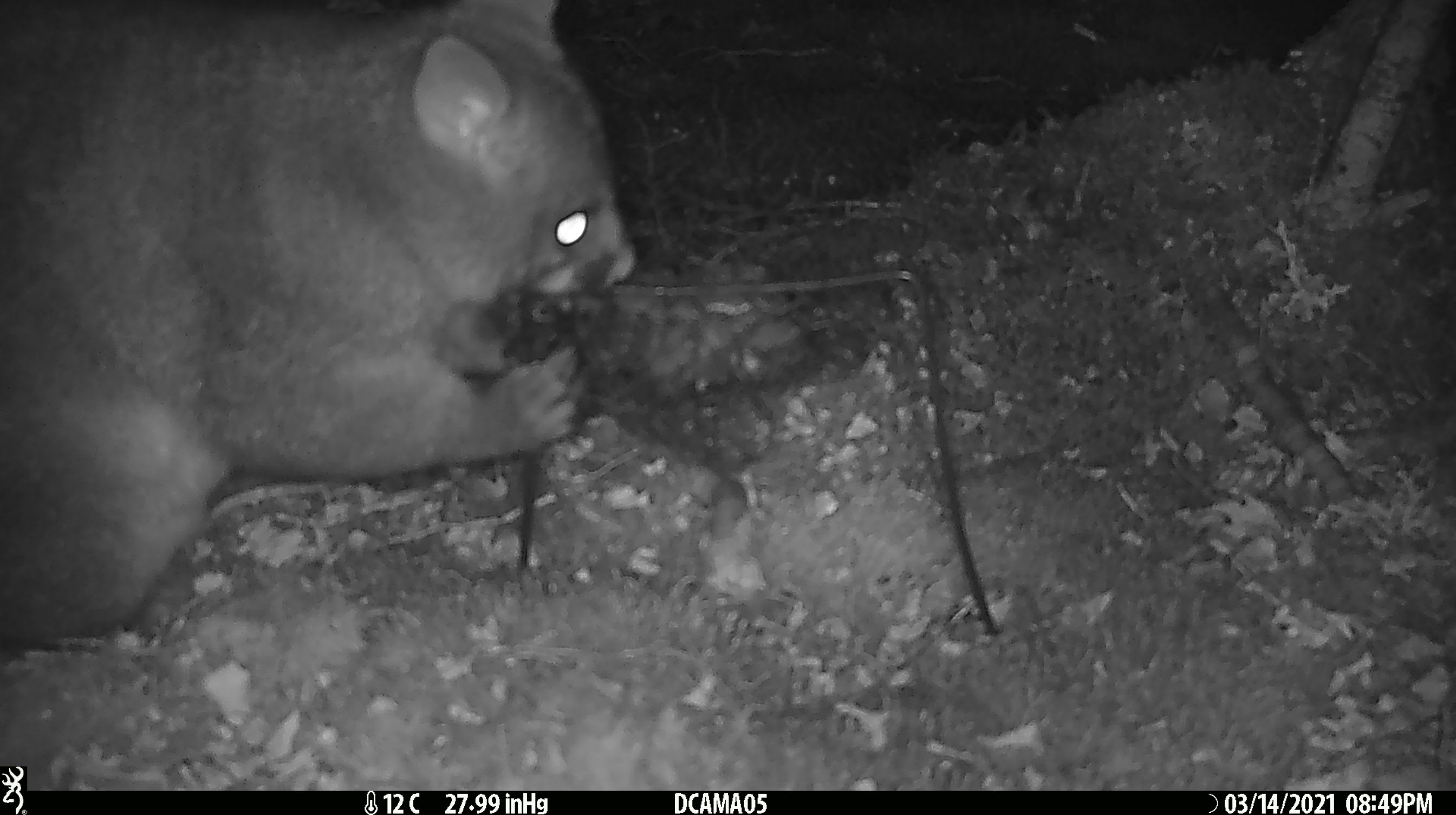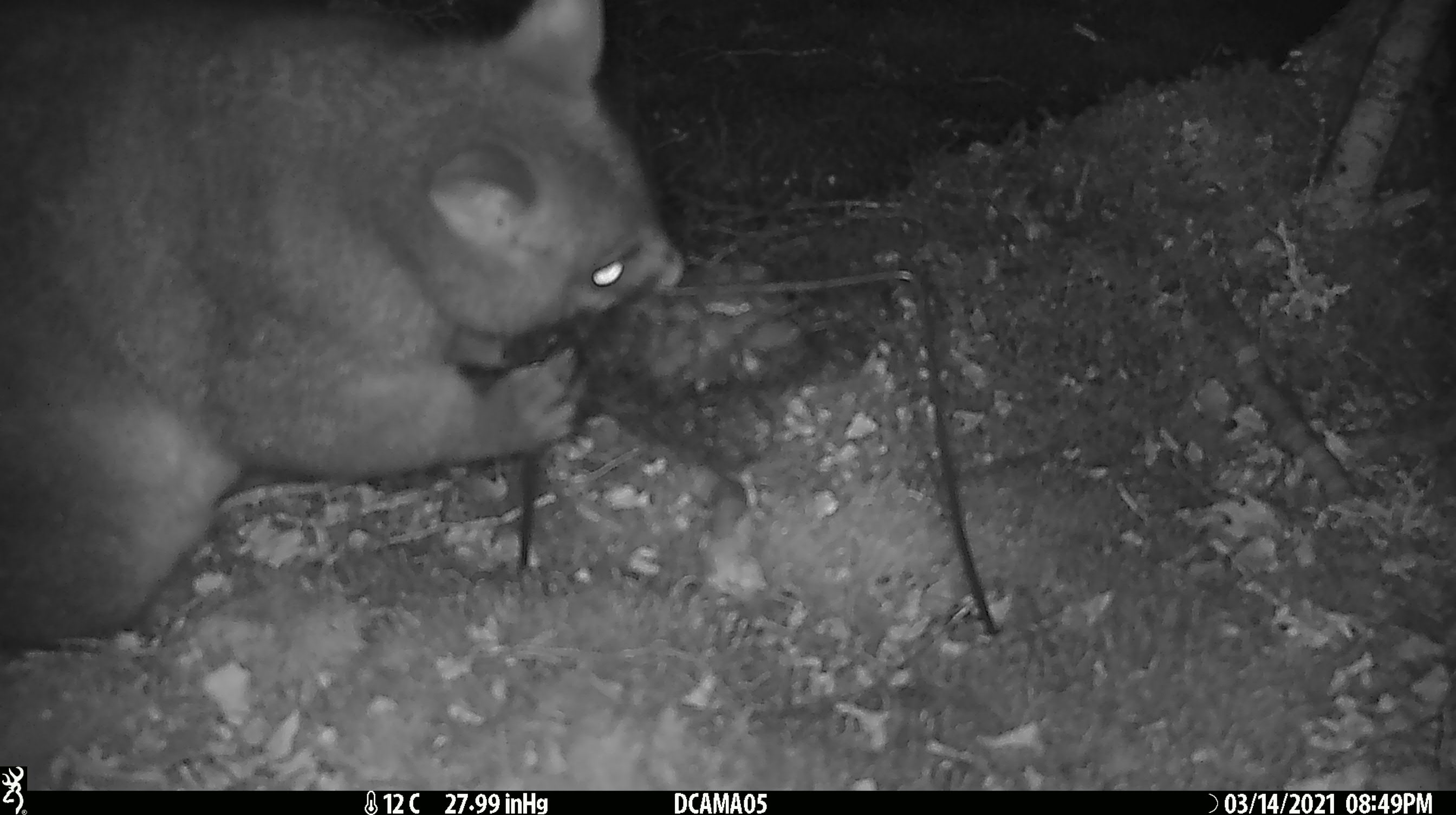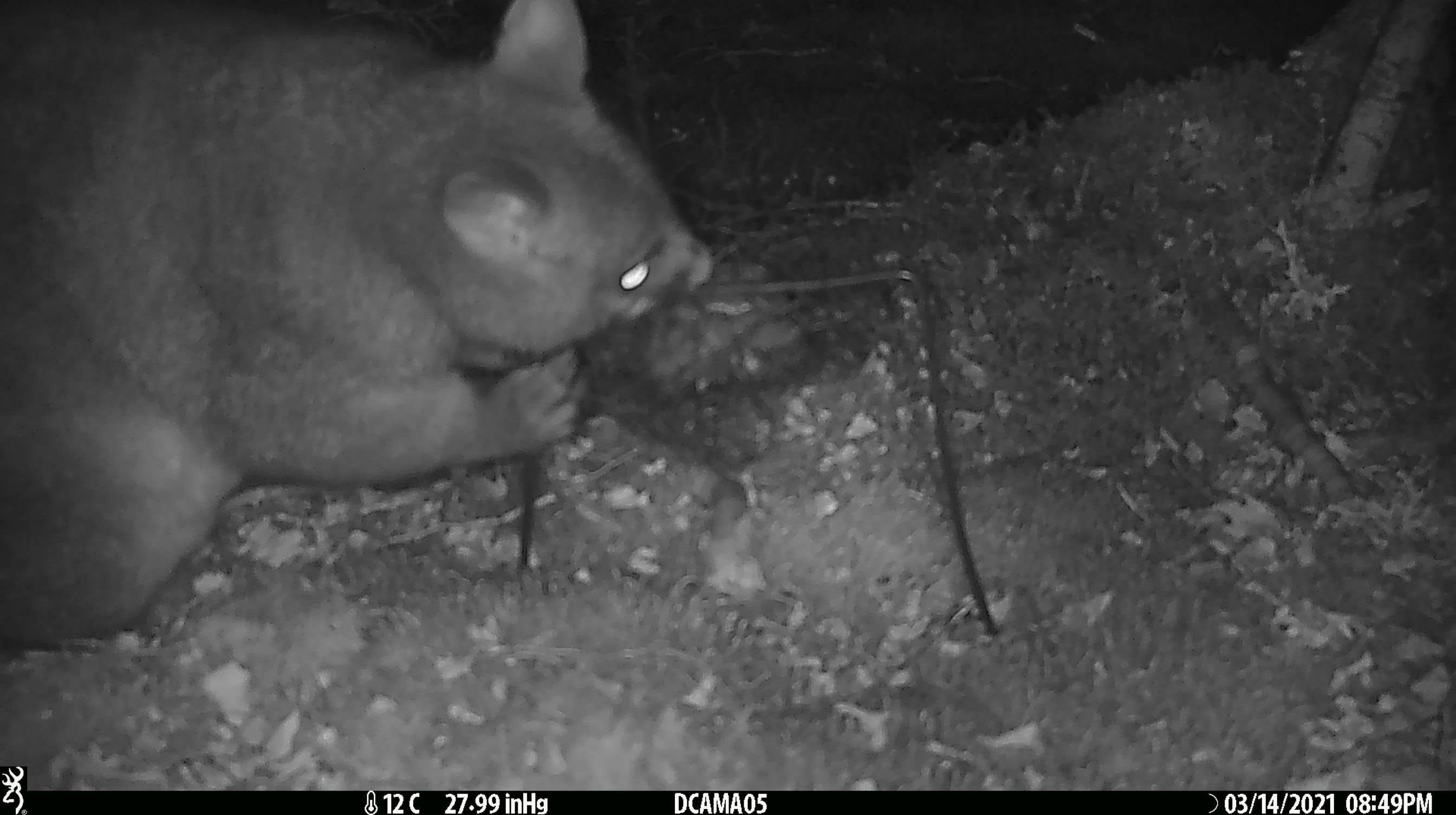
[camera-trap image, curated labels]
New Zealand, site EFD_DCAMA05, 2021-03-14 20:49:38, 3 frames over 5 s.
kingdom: Animalia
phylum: Chordata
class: Mammalia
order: Diprotodontia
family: Phalangeridae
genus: Trichosurus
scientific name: Trichosurus vulpecula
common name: common brushtail possum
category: possum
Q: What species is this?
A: Possum (common brushtail possum) (Trichosurus vulpecula).